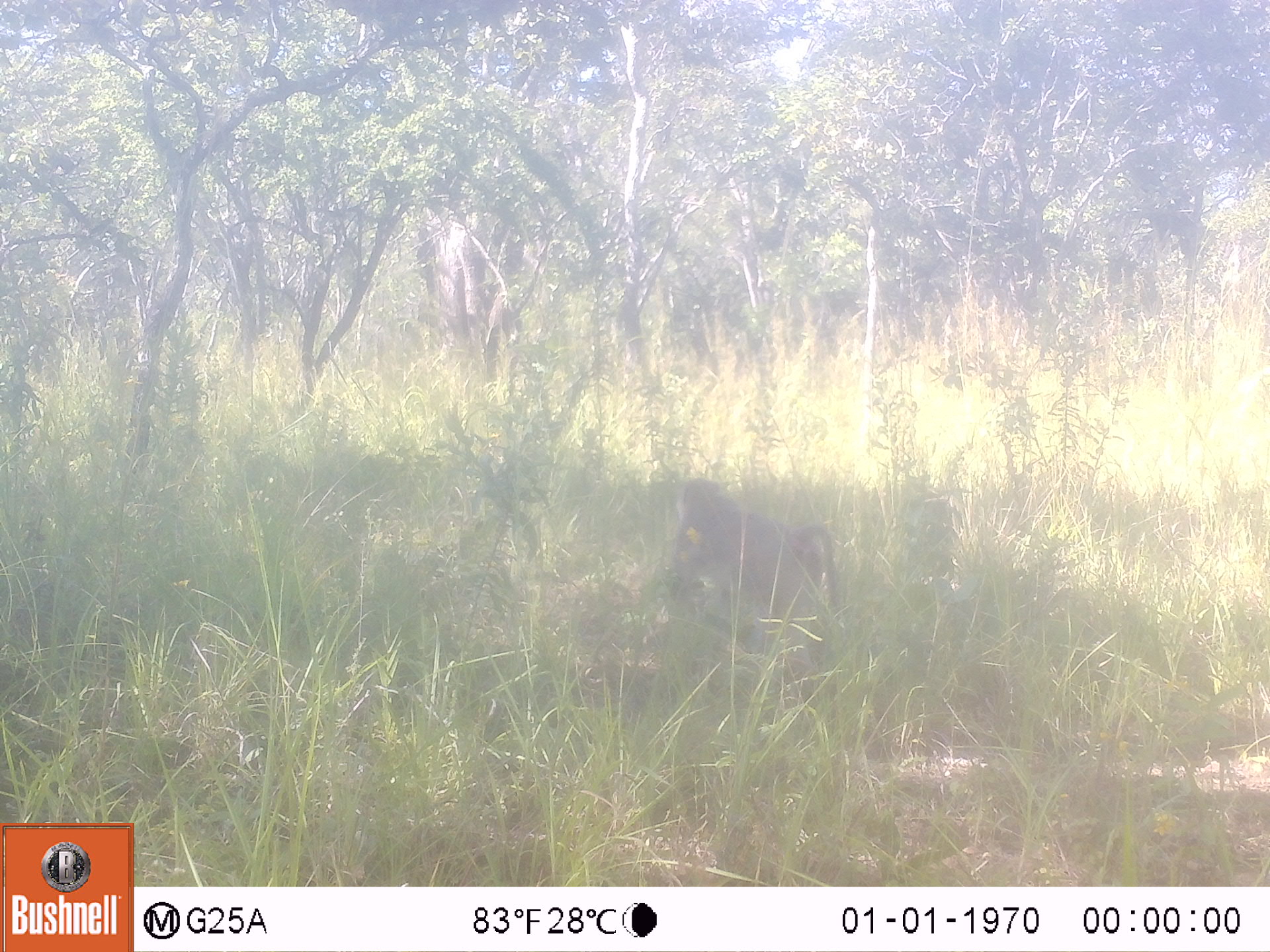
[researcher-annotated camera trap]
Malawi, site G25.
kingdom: Animalia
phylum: Chordata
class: Mammalia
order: Primates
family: Cercopithecidae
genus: Papio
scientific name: Papio cynocephalus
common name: yellow baboon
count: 1